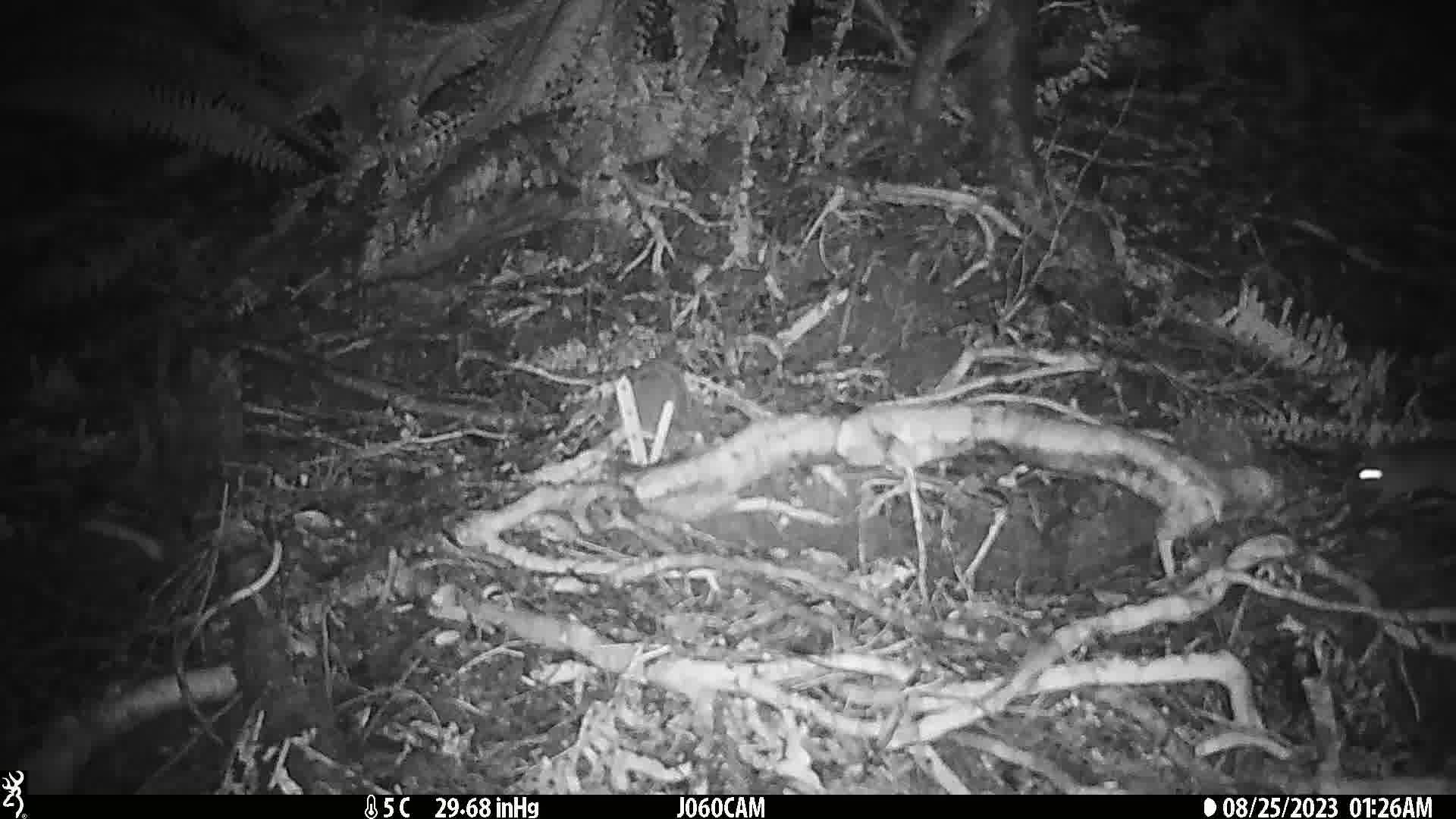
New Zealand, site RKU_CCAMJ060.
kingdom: Animalia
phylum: Chordata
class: Mammalia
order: Rodentia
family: Muridae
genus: Rattus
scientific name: Rattus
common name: rat